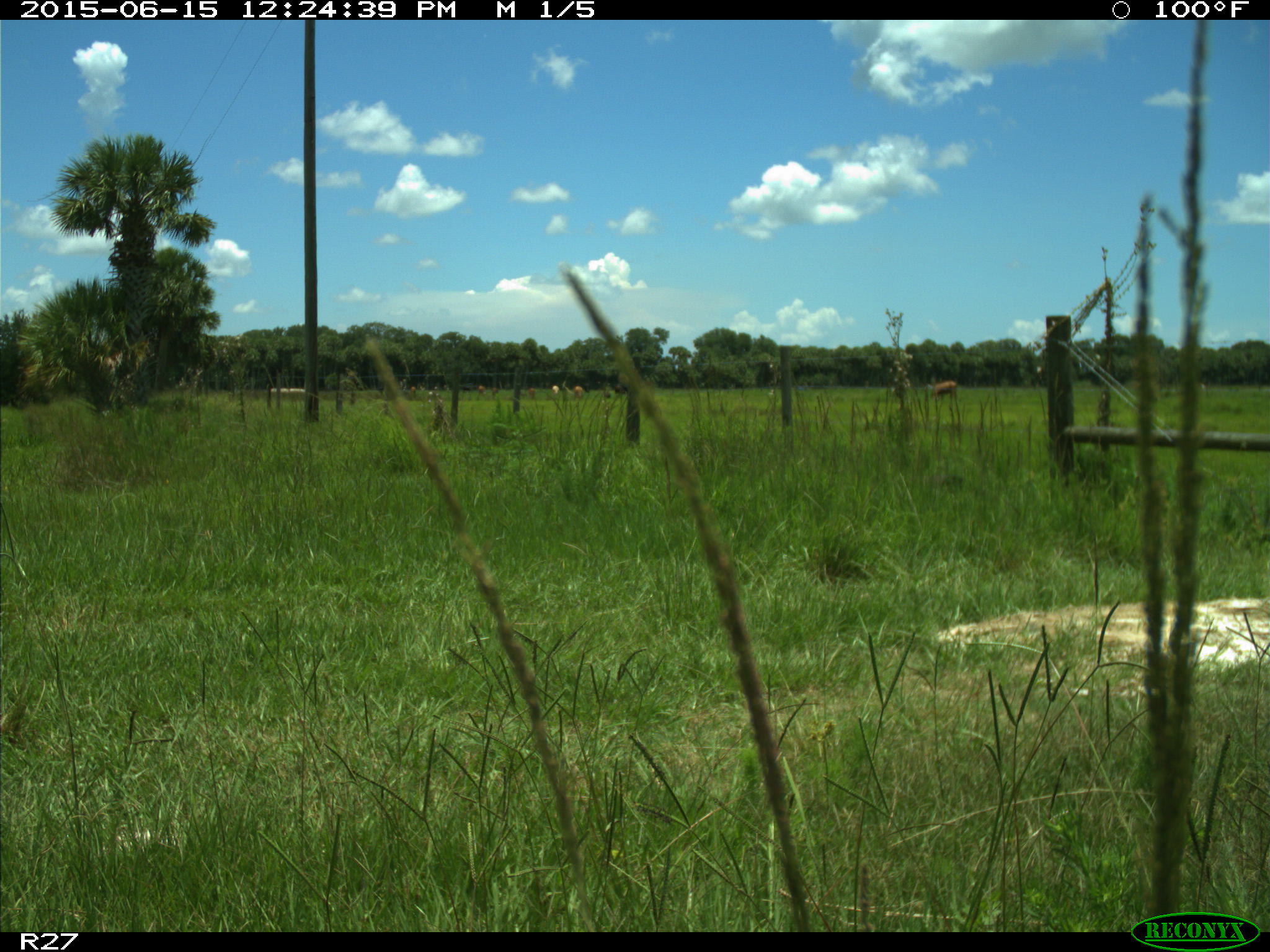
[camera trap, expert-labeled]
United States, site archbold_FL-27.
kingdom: Animalia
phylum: Chordata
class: Mammalia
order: Artiodactyla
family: Bovidae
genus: Bos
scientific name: Bos taurus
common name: domestic cow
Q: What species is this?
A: Bos taurus (domestic cow).